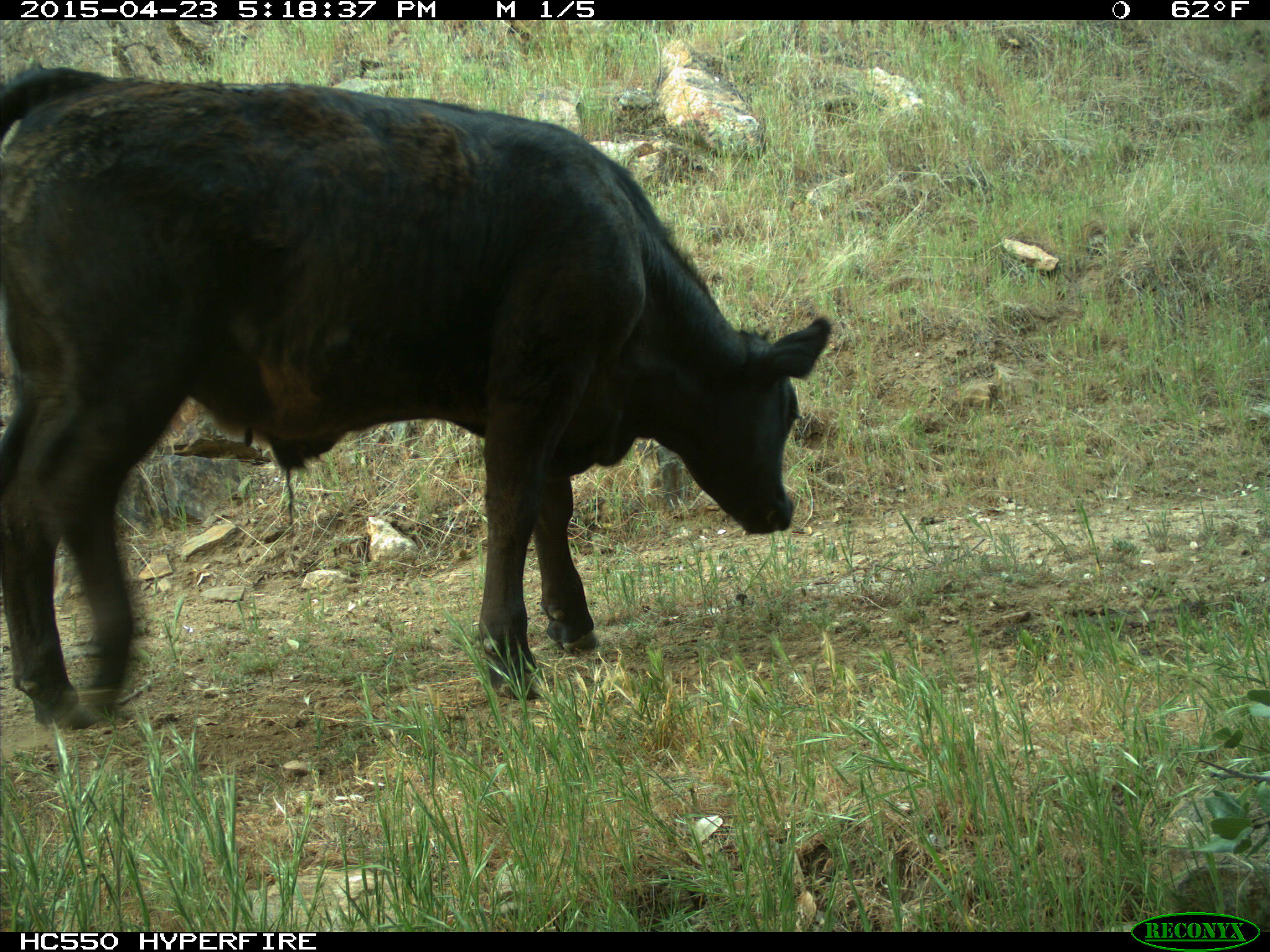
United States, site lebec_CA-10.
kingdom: Animalia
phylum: Chordata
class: Mammalia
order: Artiodactyla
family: Bovidae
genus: Bos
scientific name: Bos taurus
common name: domestic cow